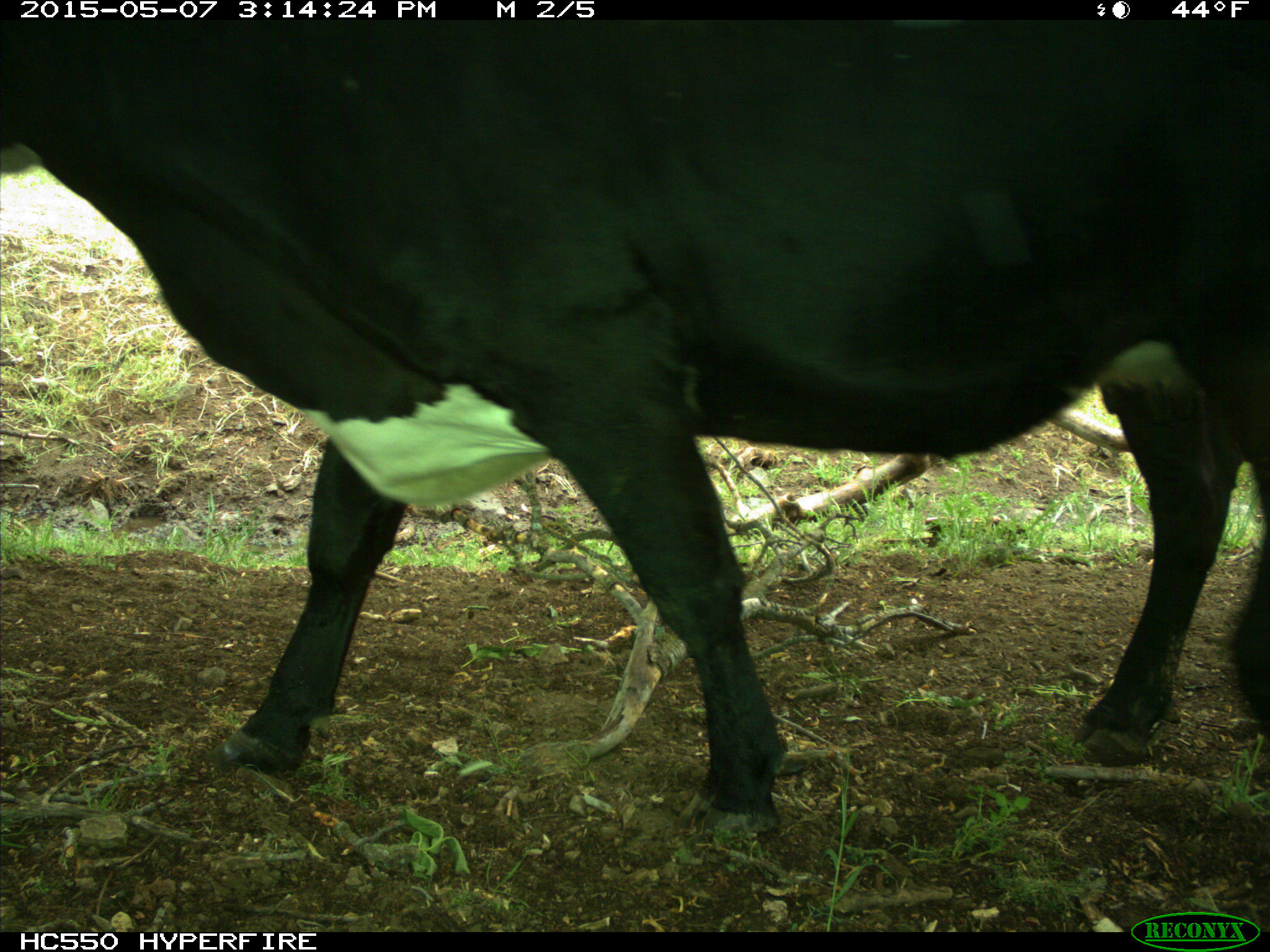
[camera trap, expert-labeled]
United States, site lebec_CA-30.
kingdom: Animalia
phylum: Chordata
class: Mammalia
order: Artiodactyla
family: Bovidae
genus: Bos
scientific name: Bos taurus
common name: domestic cow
Bos taurus (domestic cow).